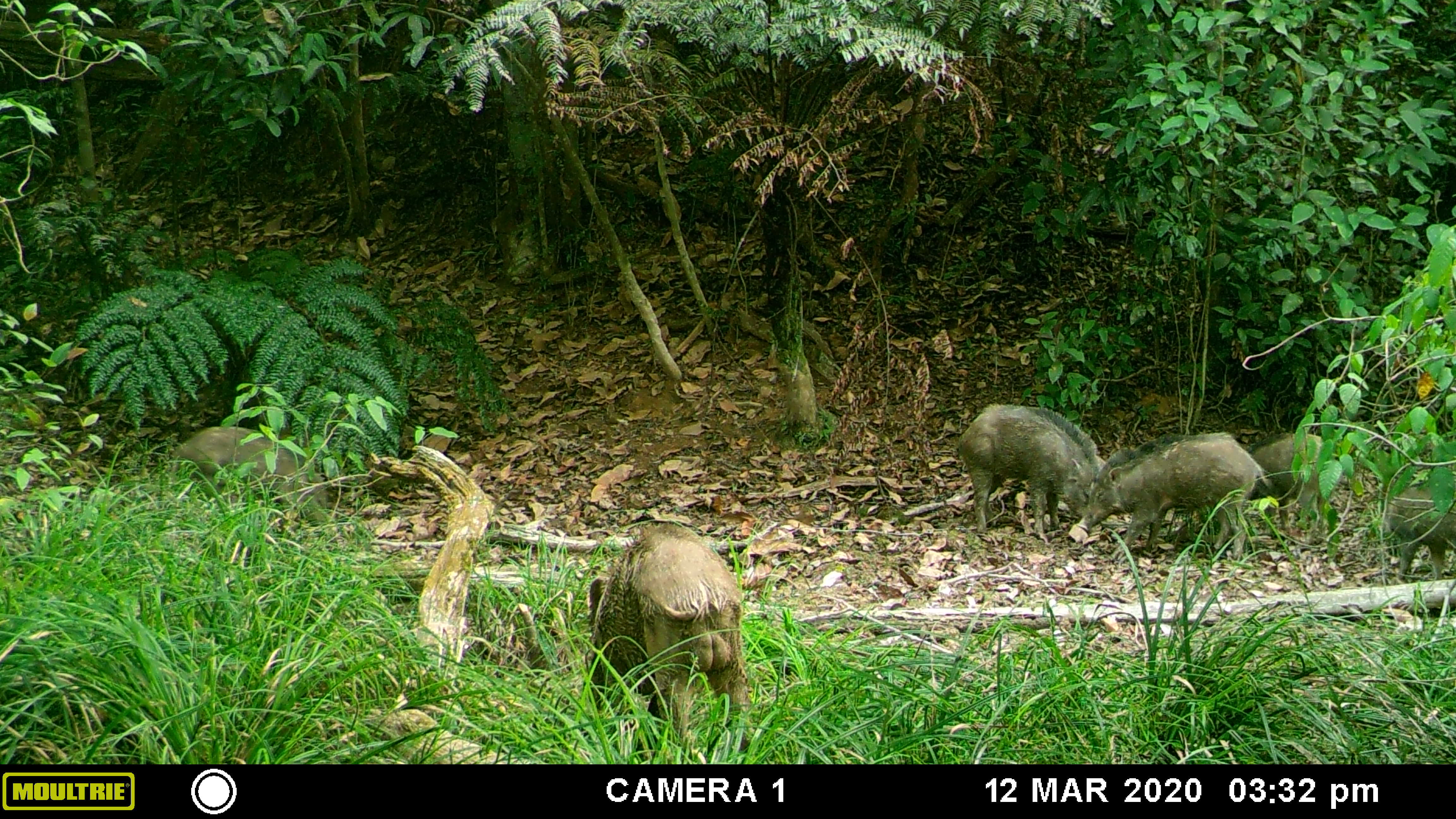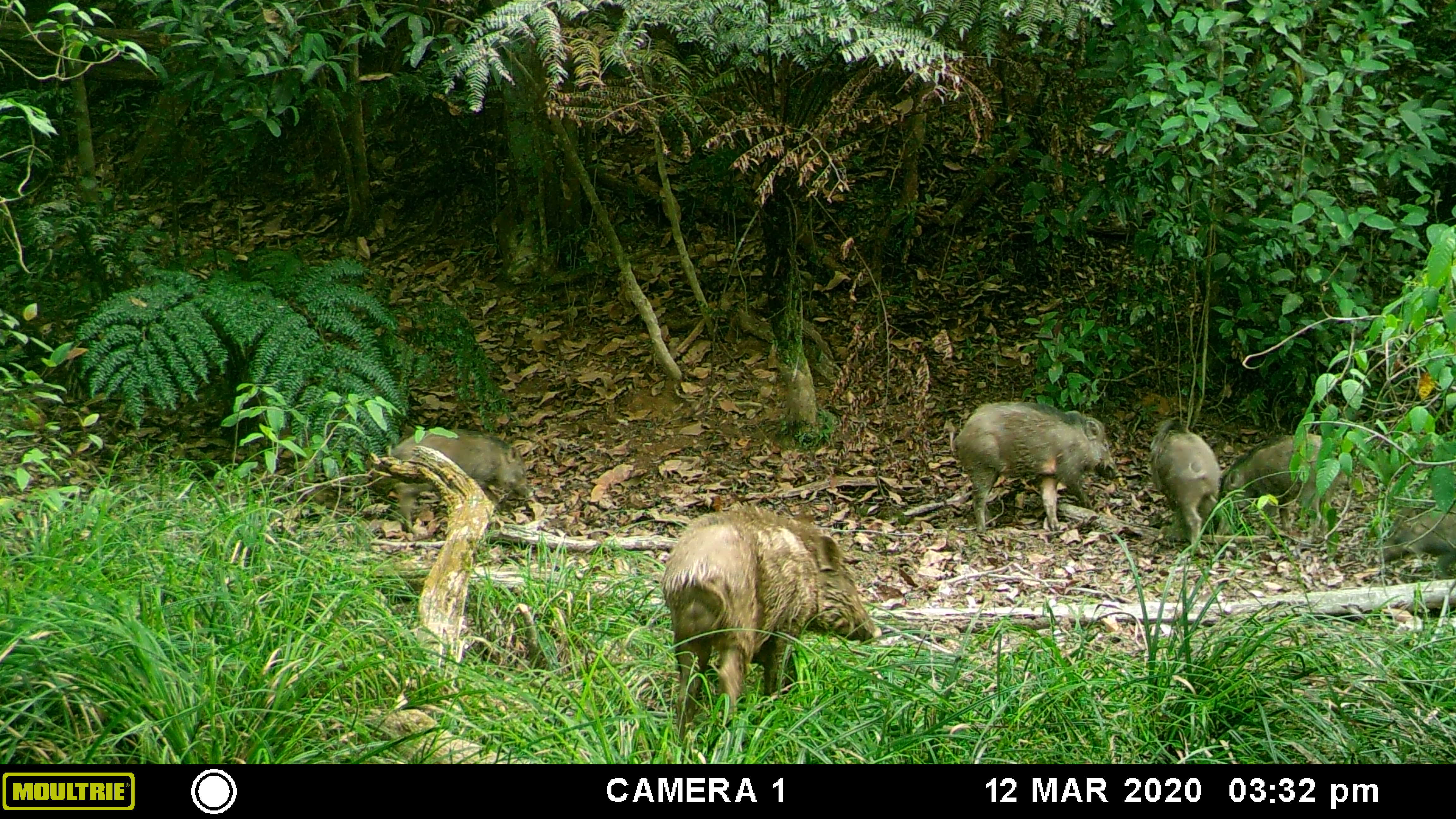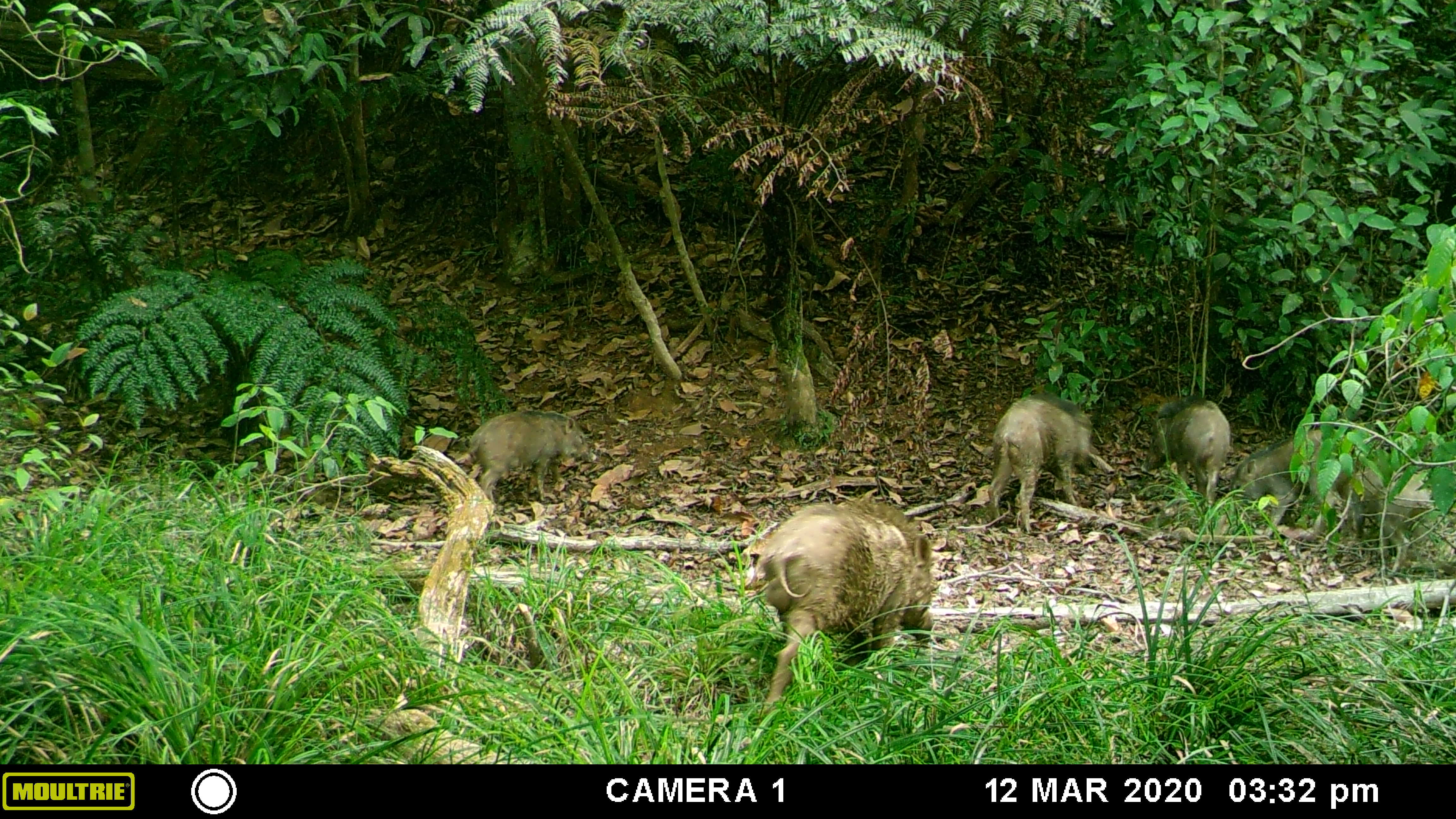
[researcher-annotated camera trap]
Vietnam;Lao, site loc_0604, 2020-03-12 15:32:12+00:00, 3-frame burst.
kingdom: Animalia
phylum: Chordata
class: Mammalia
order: Artiodactyla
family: Suidae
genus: Sus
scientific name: Sus scrofa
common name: eurasian wild pig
Eurasian wild pig (Sus scrofa). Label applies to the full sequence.